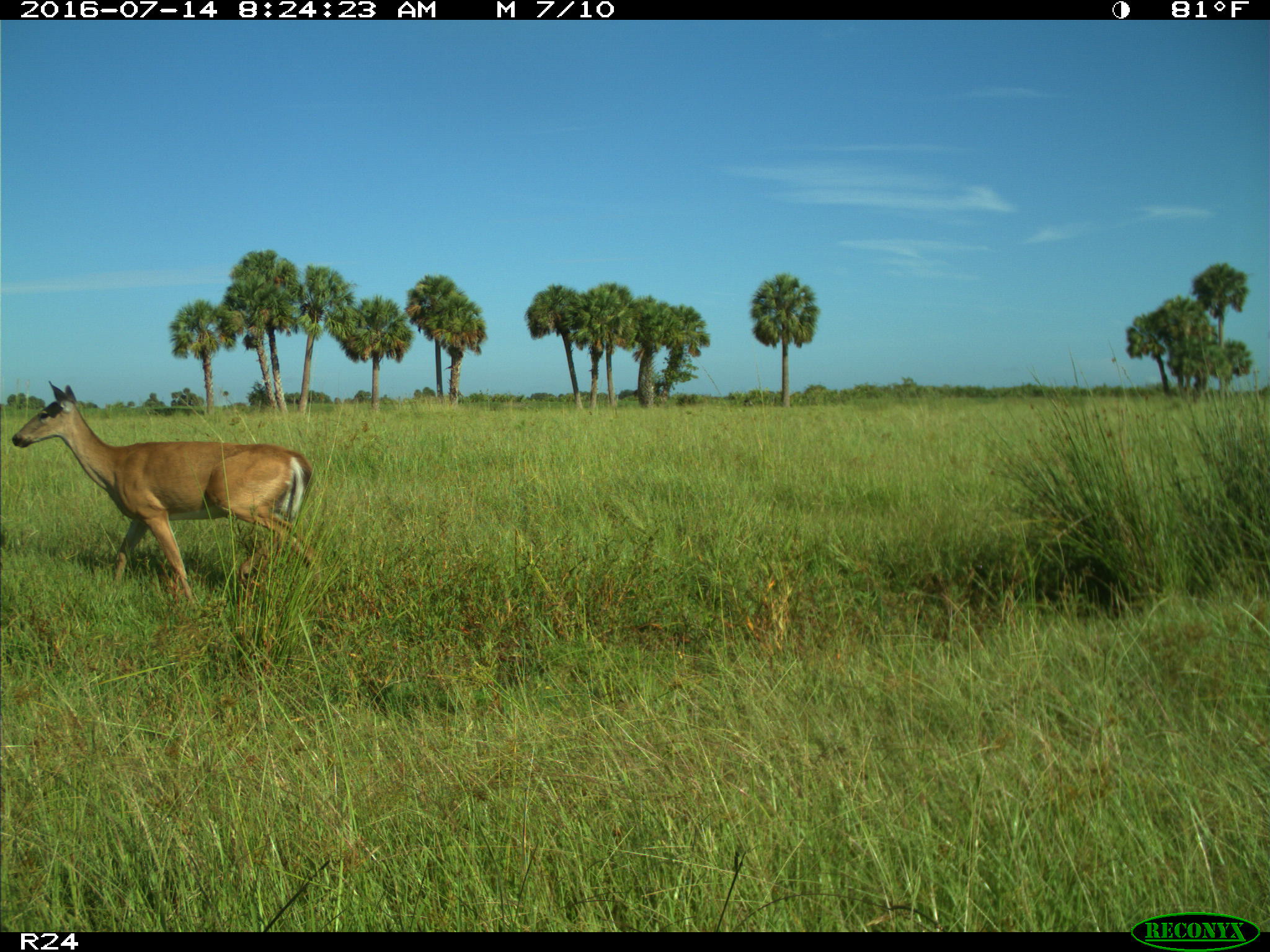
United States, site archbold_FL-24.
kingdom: Animalia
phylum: Chordata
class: Mammalia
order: Artiodactyla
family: Cervidae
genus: Odocoileus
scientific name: Odocoileus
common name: deer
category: unidentified deer